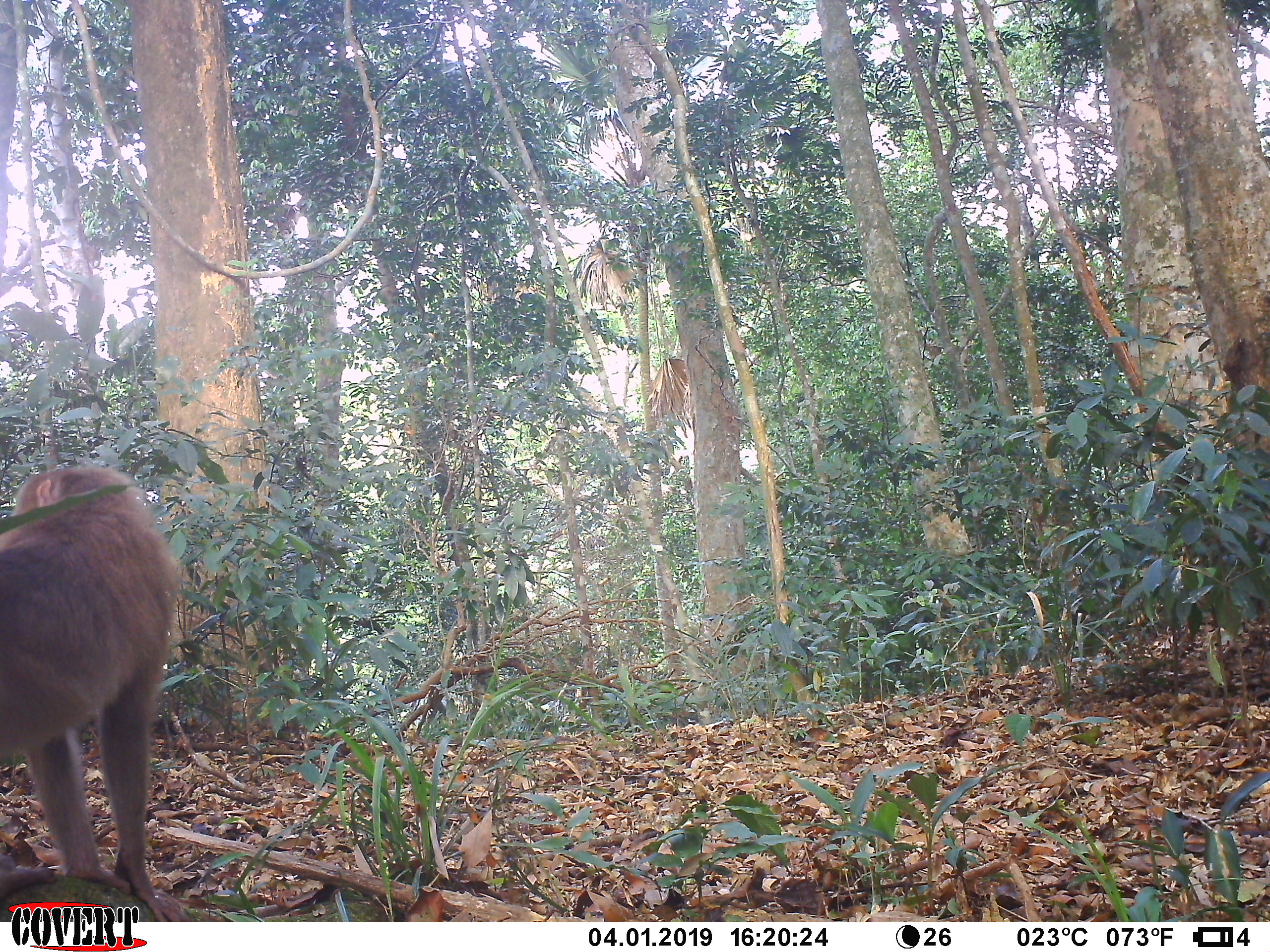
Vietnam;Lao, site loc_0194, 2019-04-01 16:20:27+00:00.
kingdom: Animalia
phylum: Chordata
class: Mammalia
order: Primates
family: Cercopithecidae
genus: Macaca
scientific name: Macaca nemestrina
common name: pig-tailed macaque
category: pig tailed macaque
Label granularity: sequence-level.